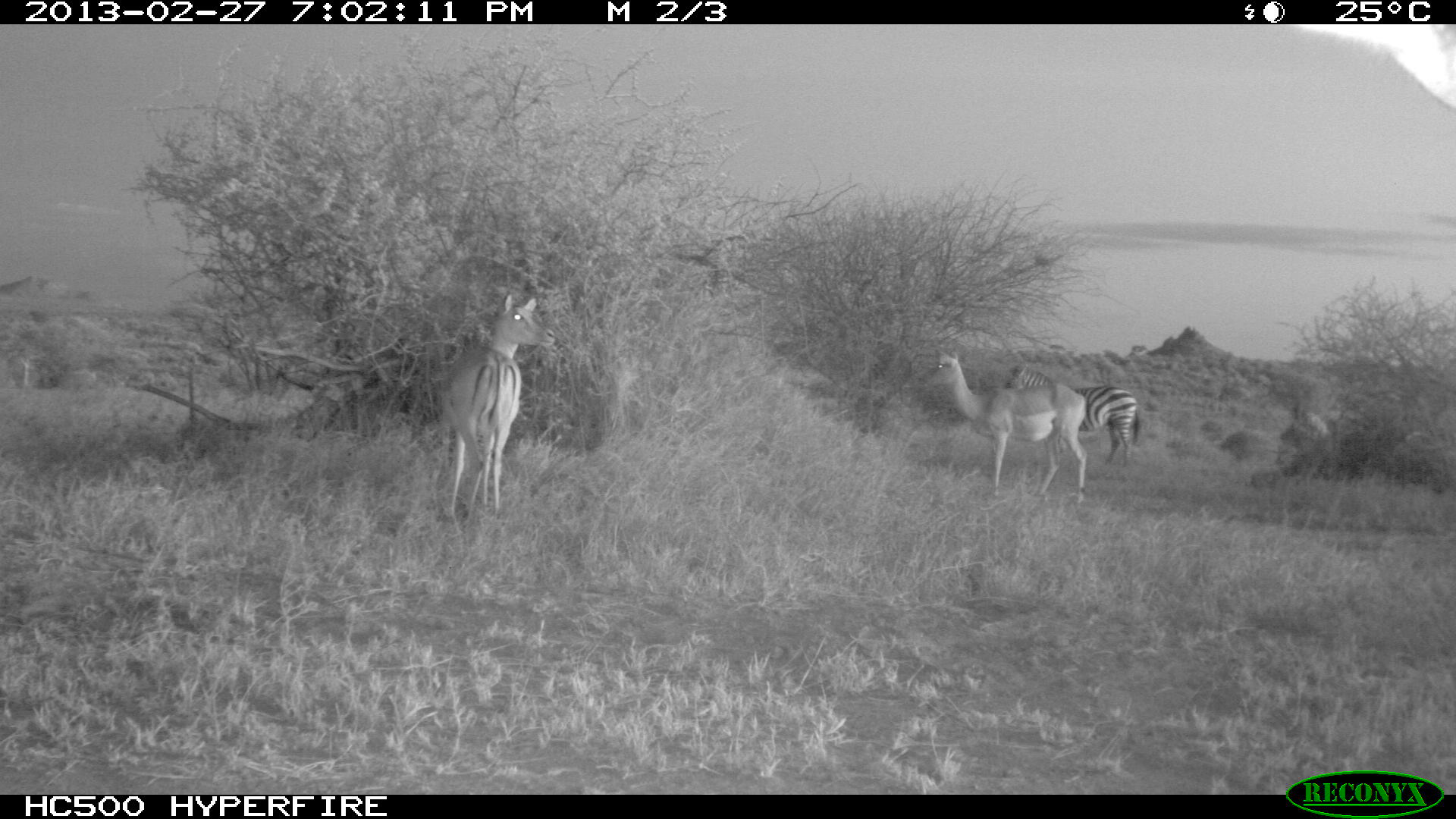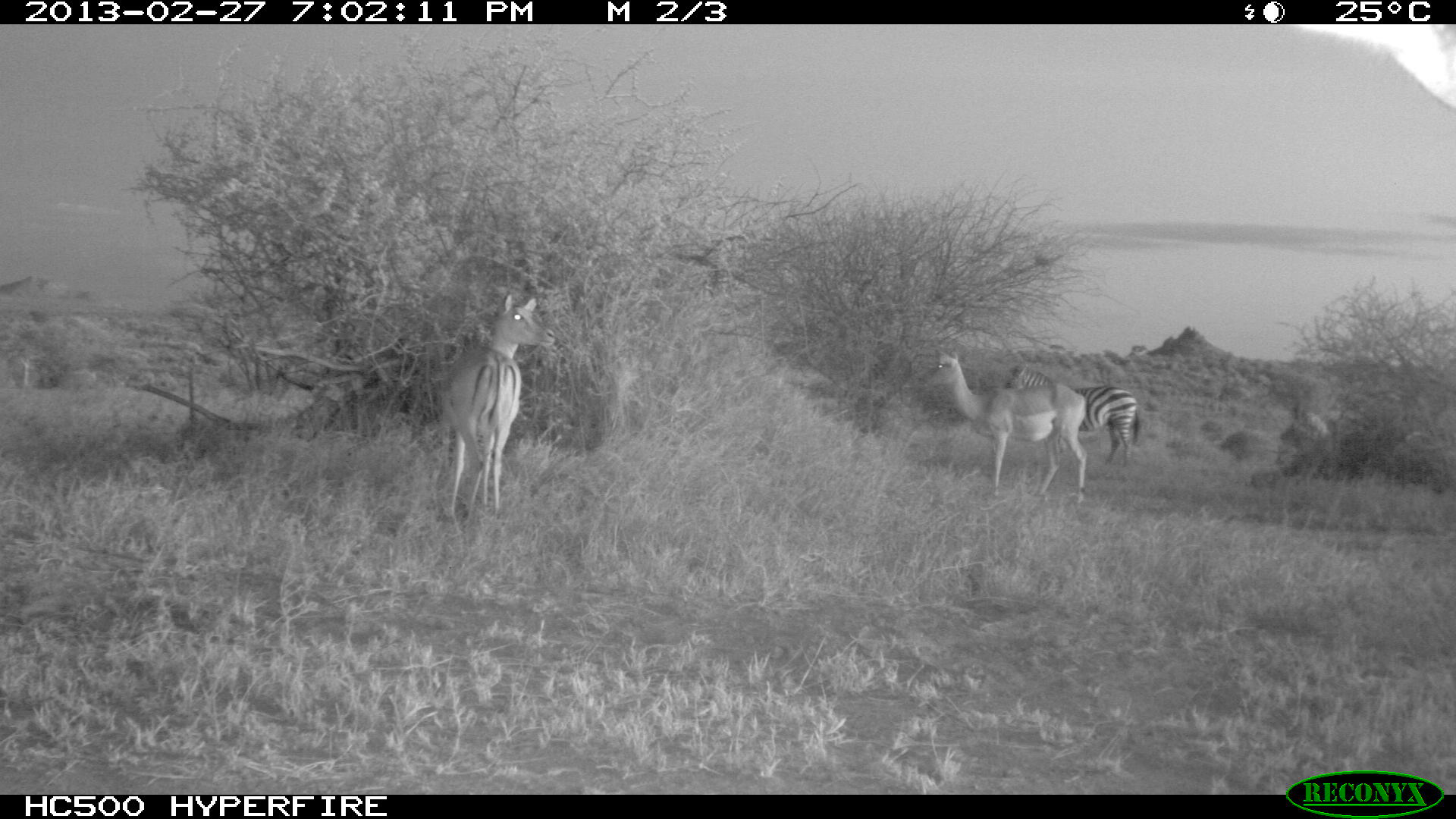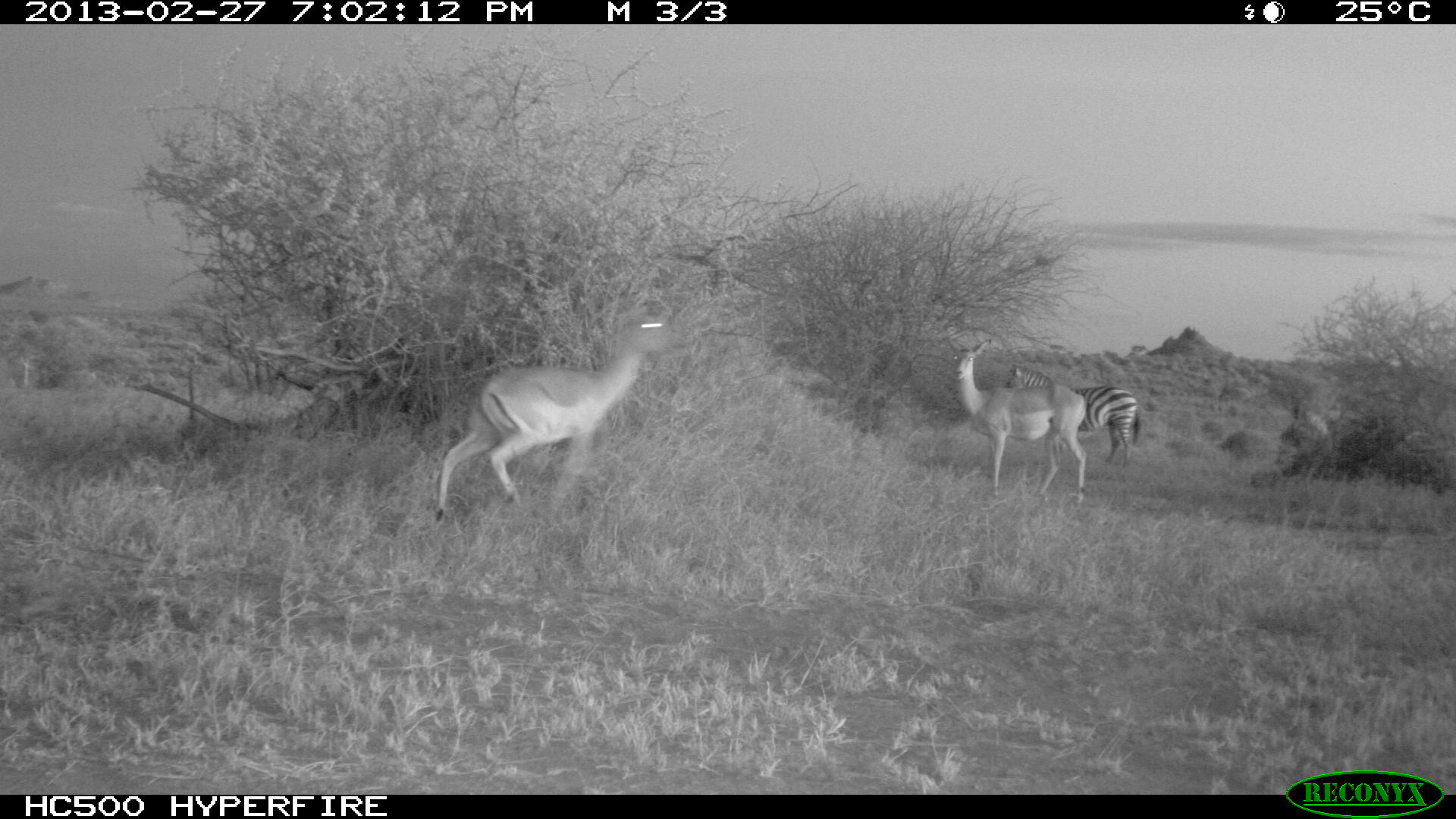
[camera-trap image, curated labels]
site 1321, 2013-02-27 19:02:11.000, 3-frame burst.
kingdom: Animalia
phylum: Chordata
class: Mammalia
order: Artiodactyla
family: Bovidae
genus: Aepyceros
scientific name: Aepyceros melampus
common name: impala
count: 2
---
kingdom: Animalia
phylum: Chordata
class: Mammalia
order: Perissodactyla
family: Equidae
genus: Equus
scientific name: Equus quagga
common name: plains zebra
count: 1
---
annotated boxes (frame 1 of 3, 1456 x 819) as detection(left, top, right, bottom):
aepyceros melampus: detection(915, 348, 1088, 502); detection(440, 292, 557, 517); detection(1002, 365, 1141, 468)